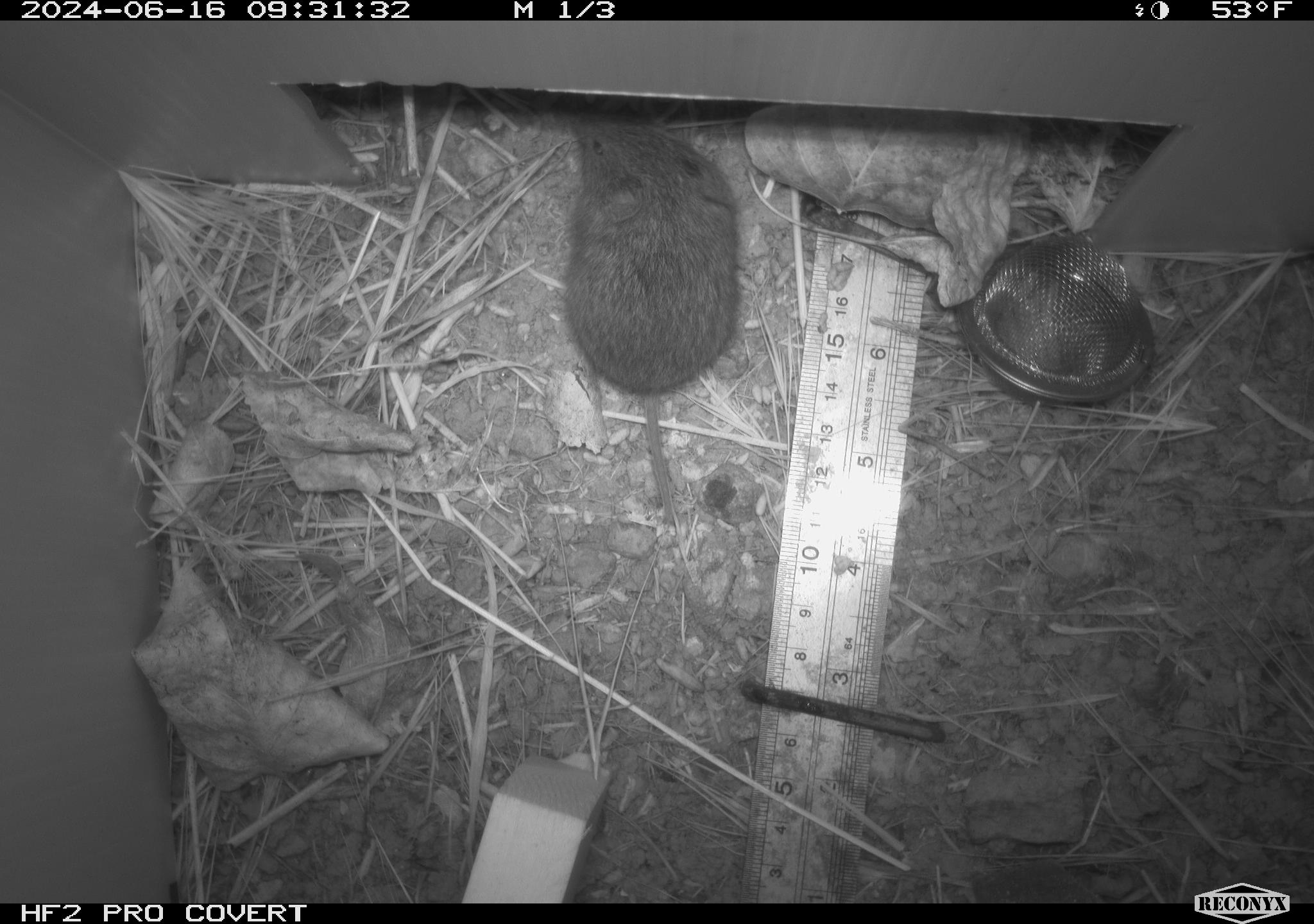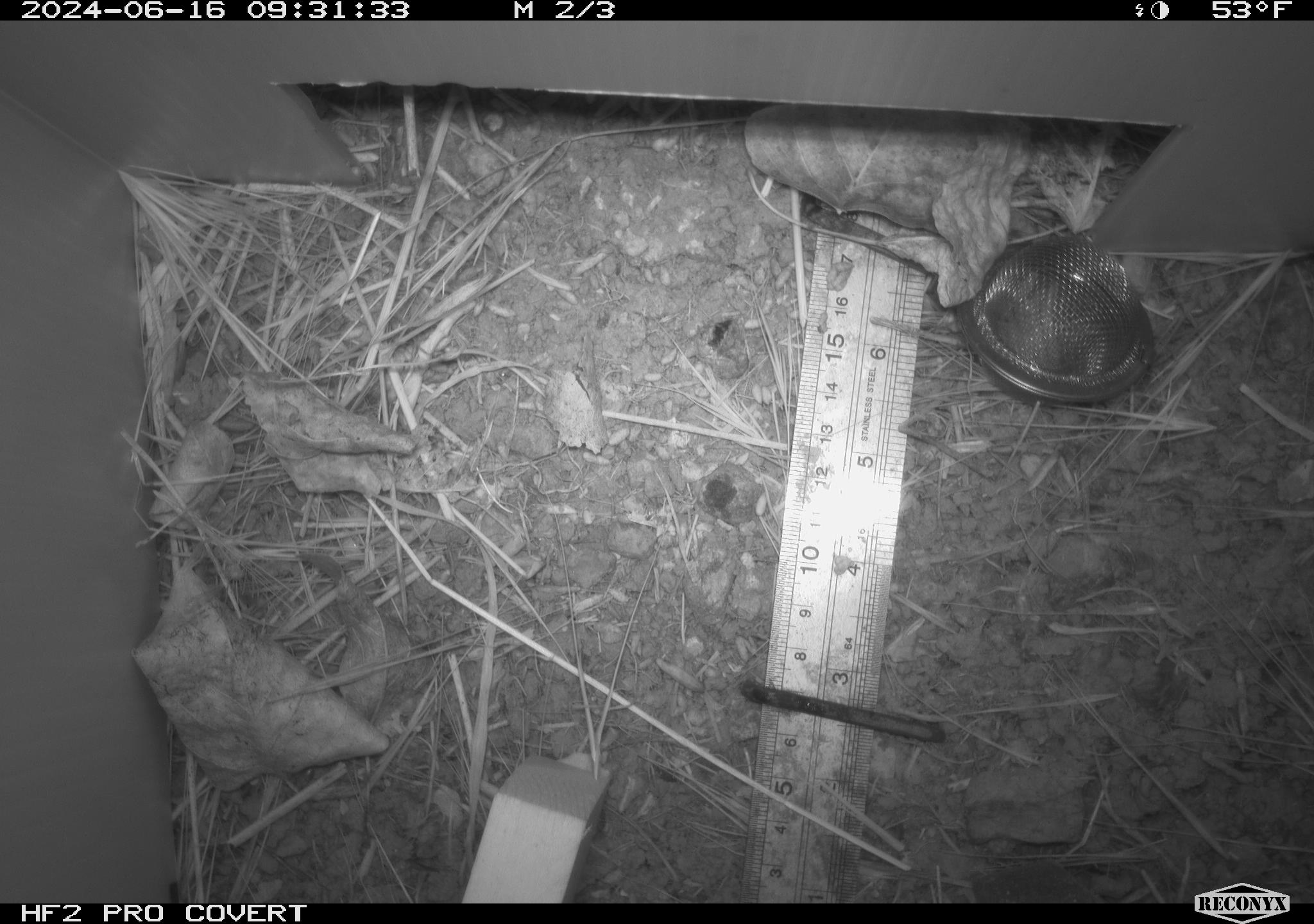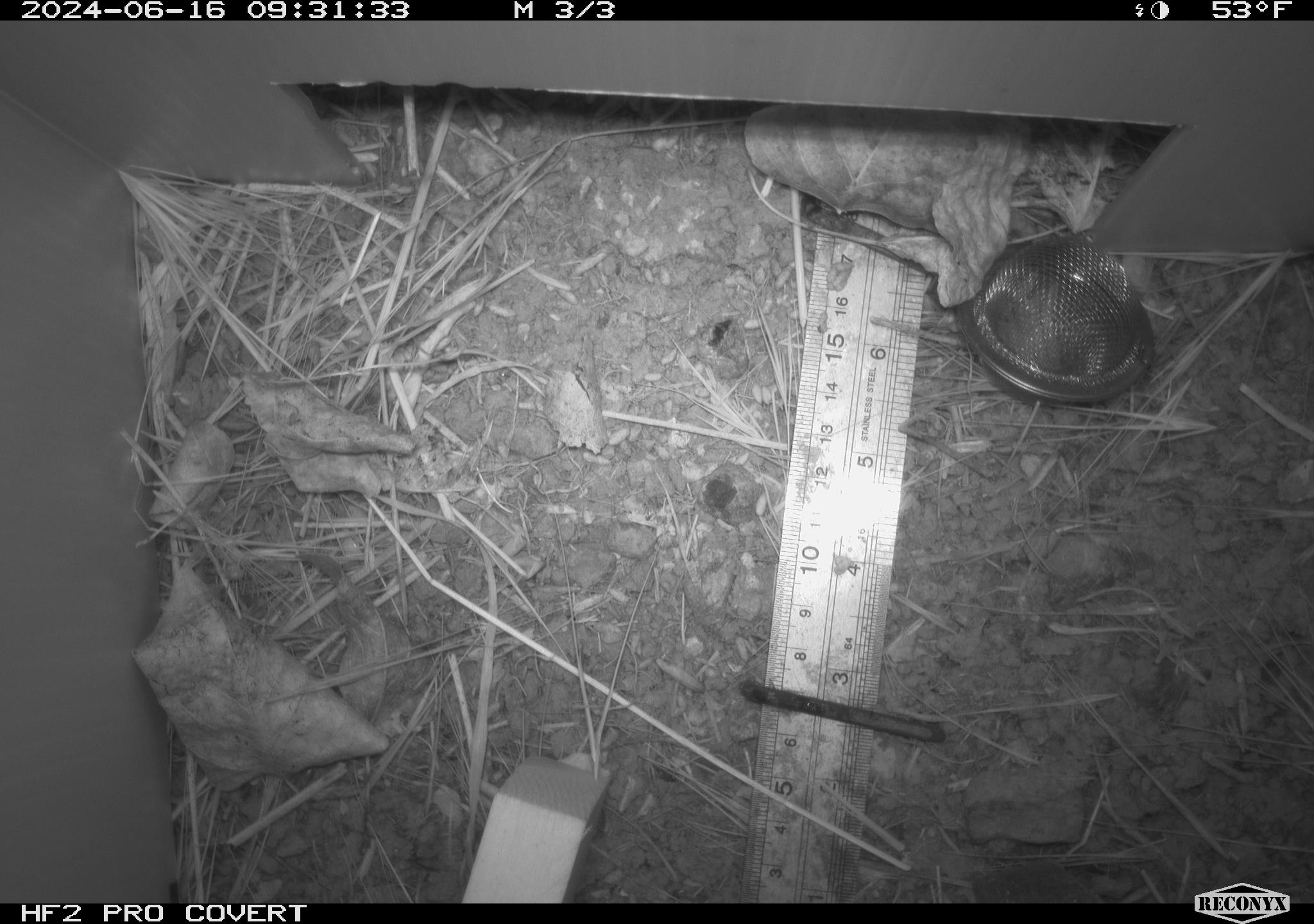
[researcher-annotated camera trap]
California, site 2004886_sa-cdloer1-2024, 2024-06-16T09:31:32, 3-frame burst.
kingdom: Animalia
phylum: Chordata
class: Mammalia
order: Rodentia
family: Cricetidae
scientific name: Arvicolinae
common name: voles, lemmings, and muskrats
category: arvicolinae subfamily